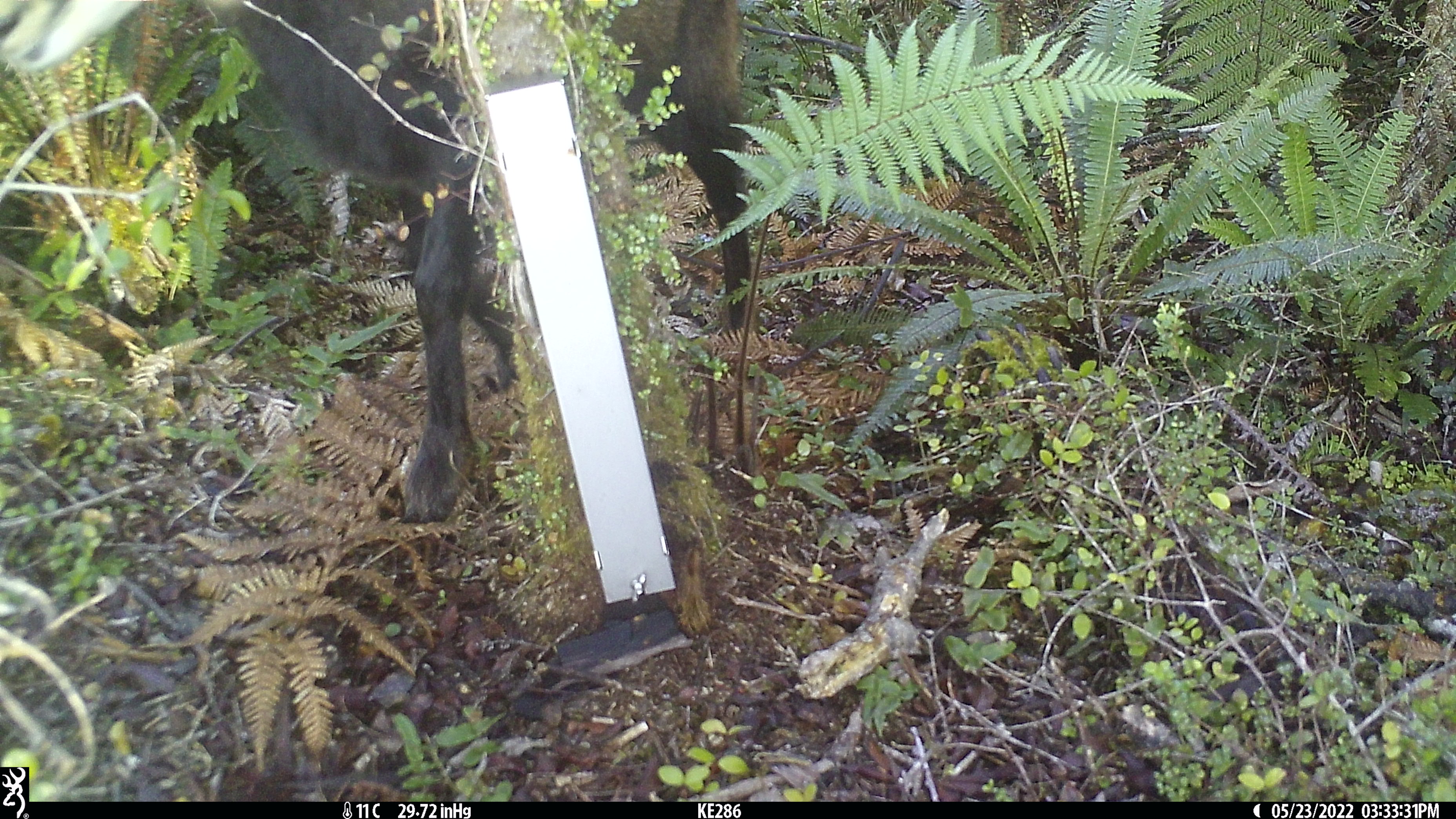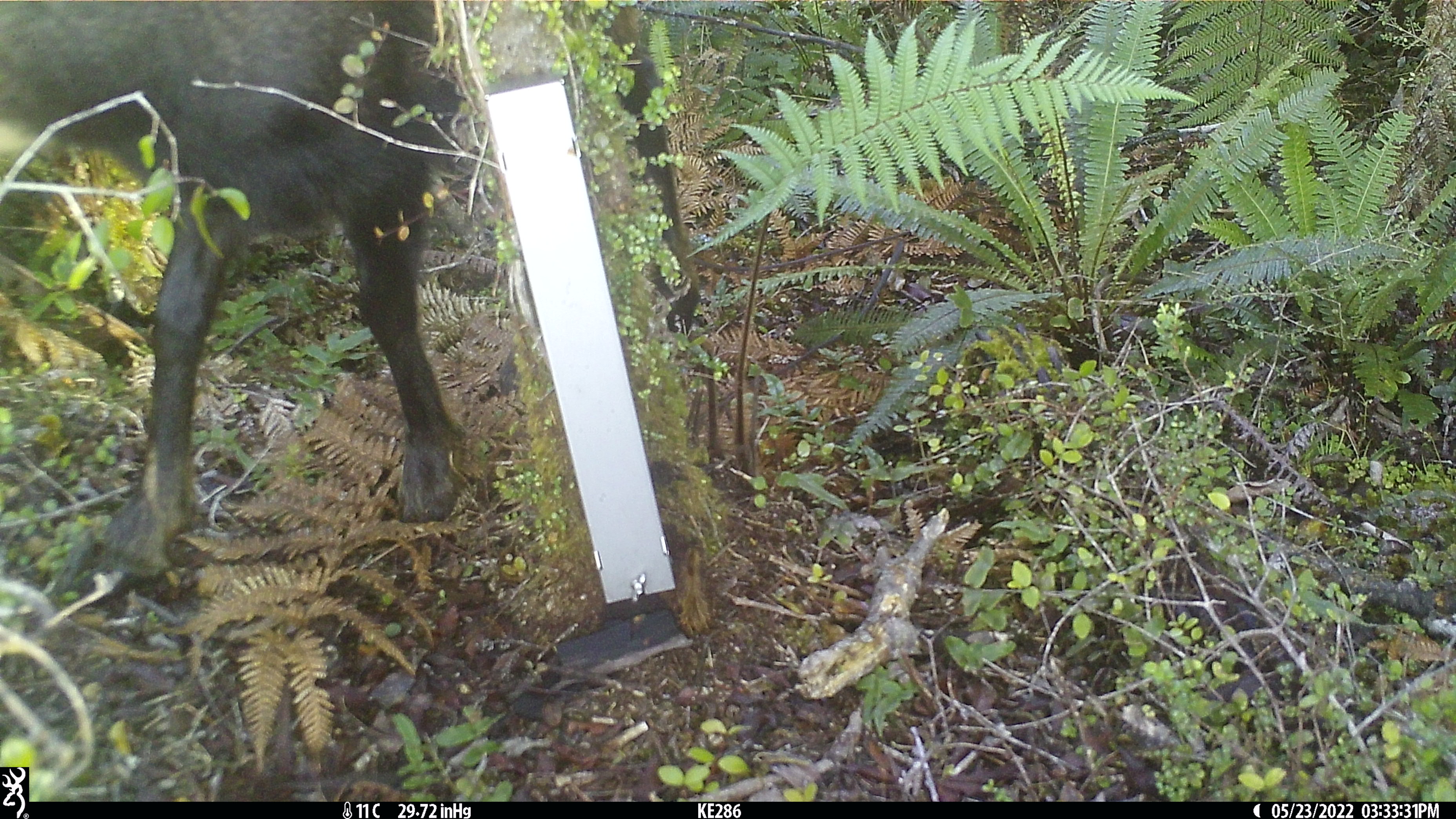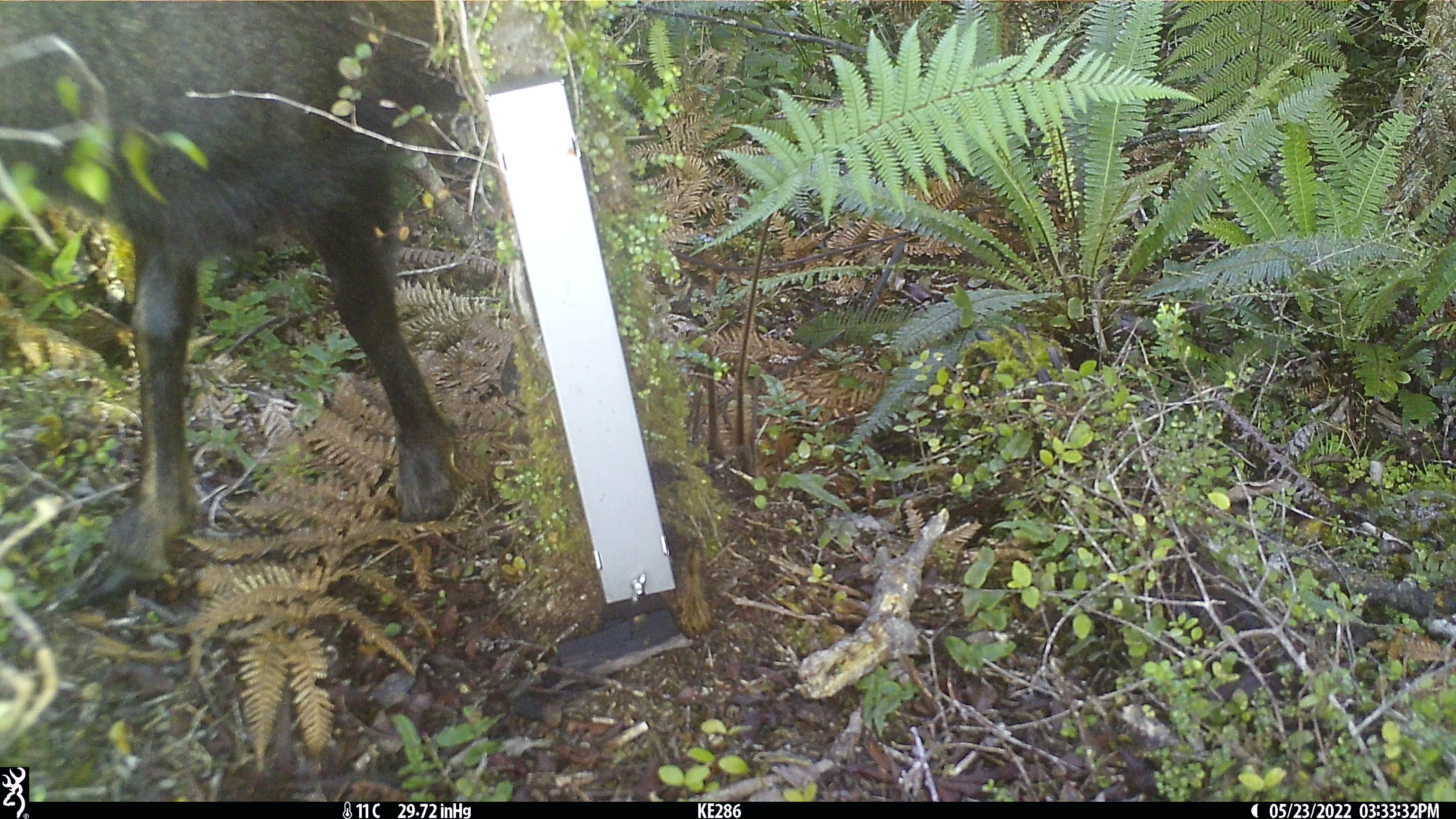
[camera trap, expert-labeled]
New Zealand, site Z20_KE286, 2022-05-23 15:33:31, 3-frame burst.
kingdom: Animalia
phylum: Chordata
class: Mammalia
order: Artiodactyla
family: Bovidae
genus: Rupicapra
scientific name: Rupicapra rupicapra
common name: alpine chamois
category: chamois